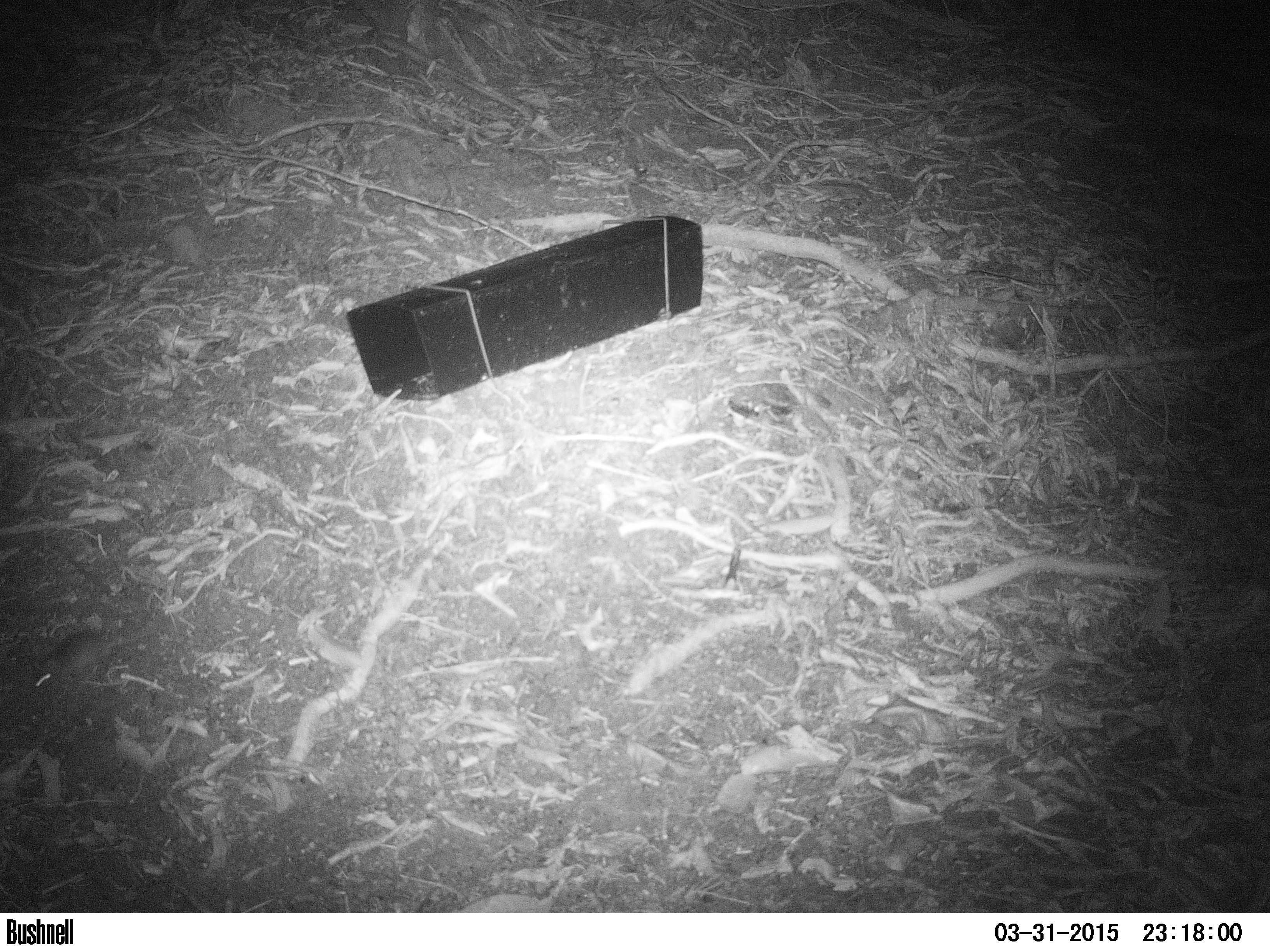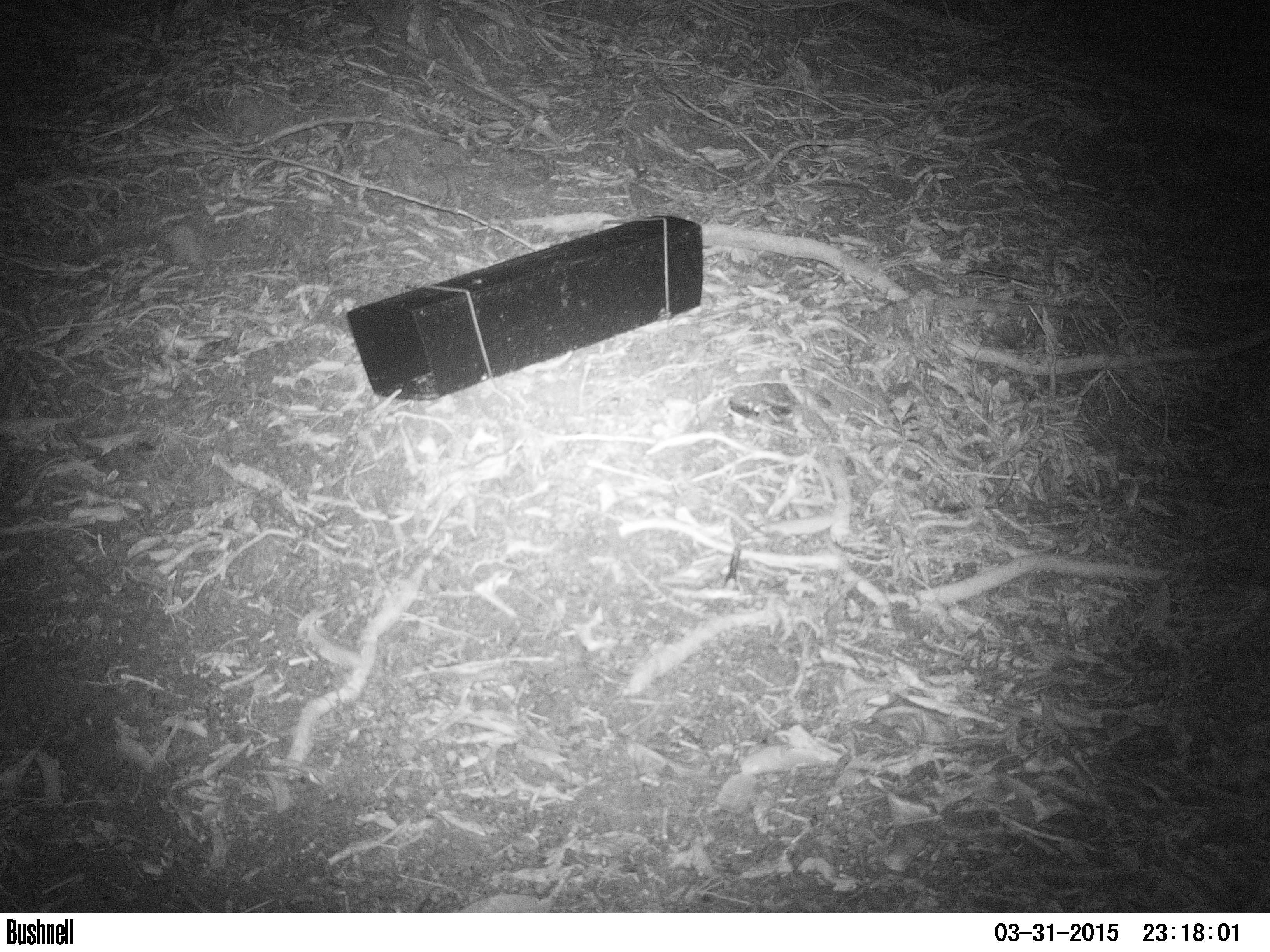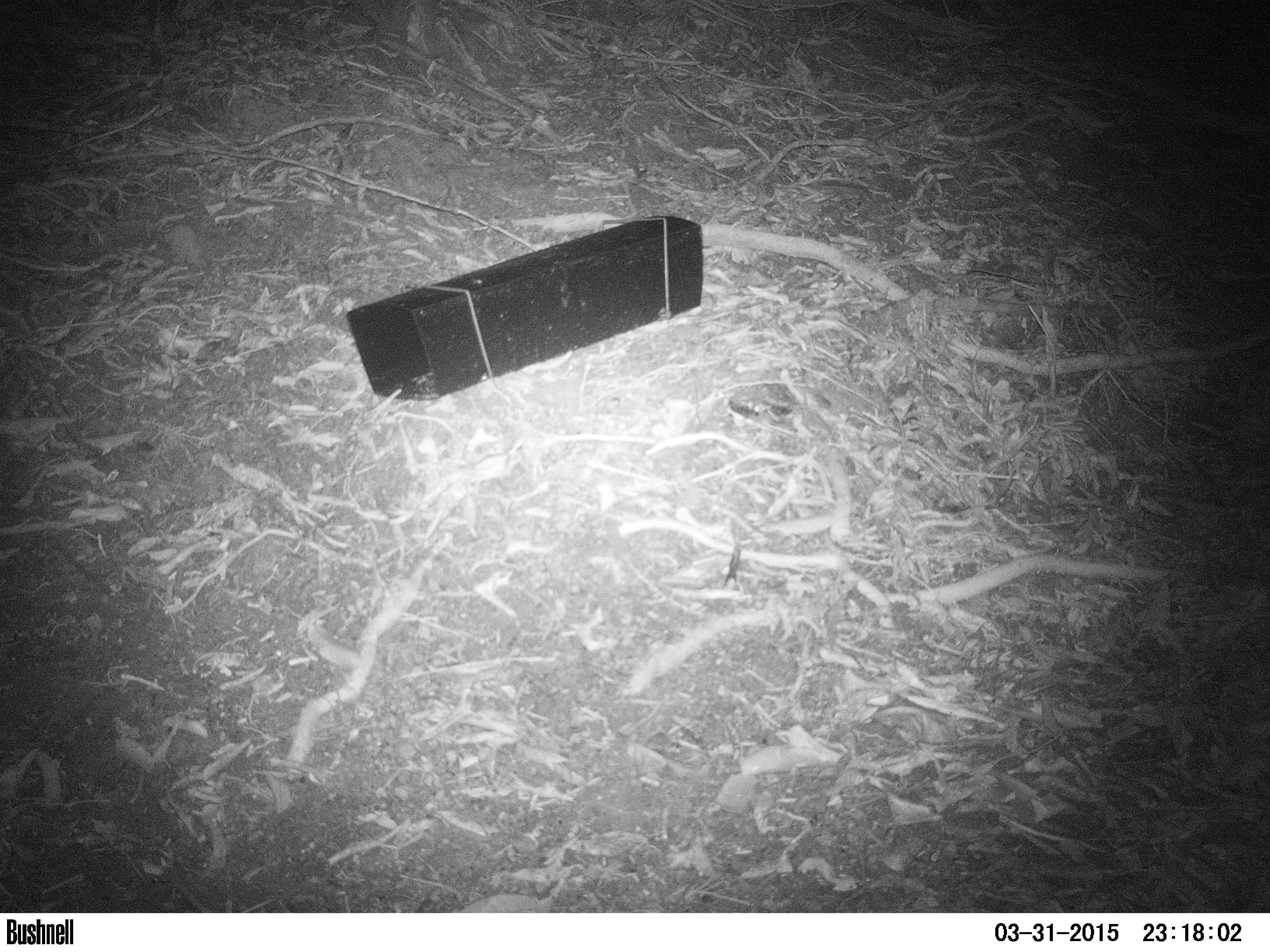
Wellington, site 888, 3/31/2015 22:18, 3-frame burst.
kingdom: Animalia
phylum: Chordata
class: Mammalia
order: Rodentia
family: Muridae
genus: Mus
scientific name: Mus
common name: mouse